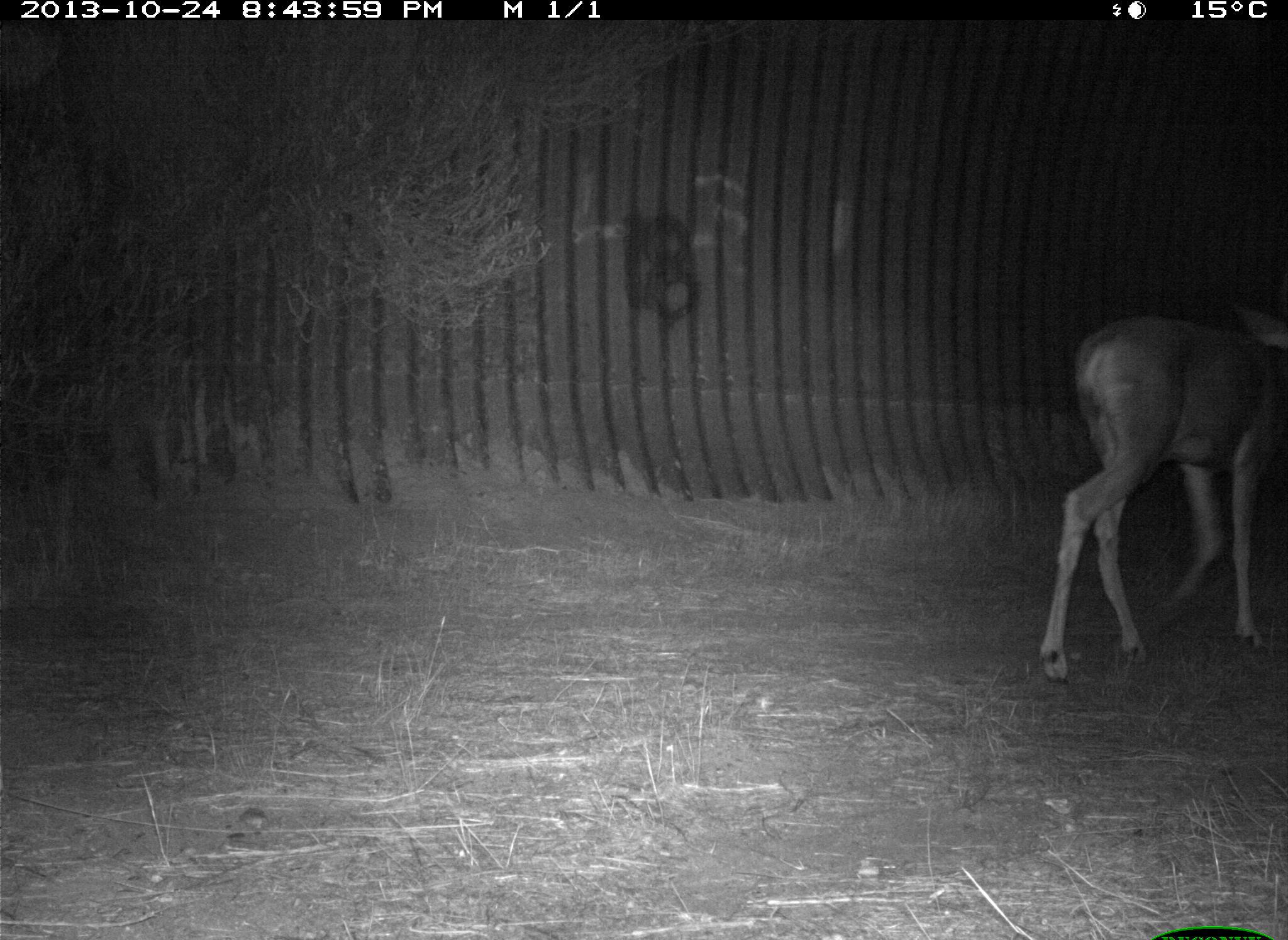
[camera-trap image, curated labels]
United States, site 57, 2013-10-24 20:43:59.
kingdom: Animalia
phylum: Chordata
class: Mammalia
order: Artiodactyla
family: Cervidae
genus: Odocoileus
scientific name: Odocoileus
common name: deer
Deer (Odocoileus).